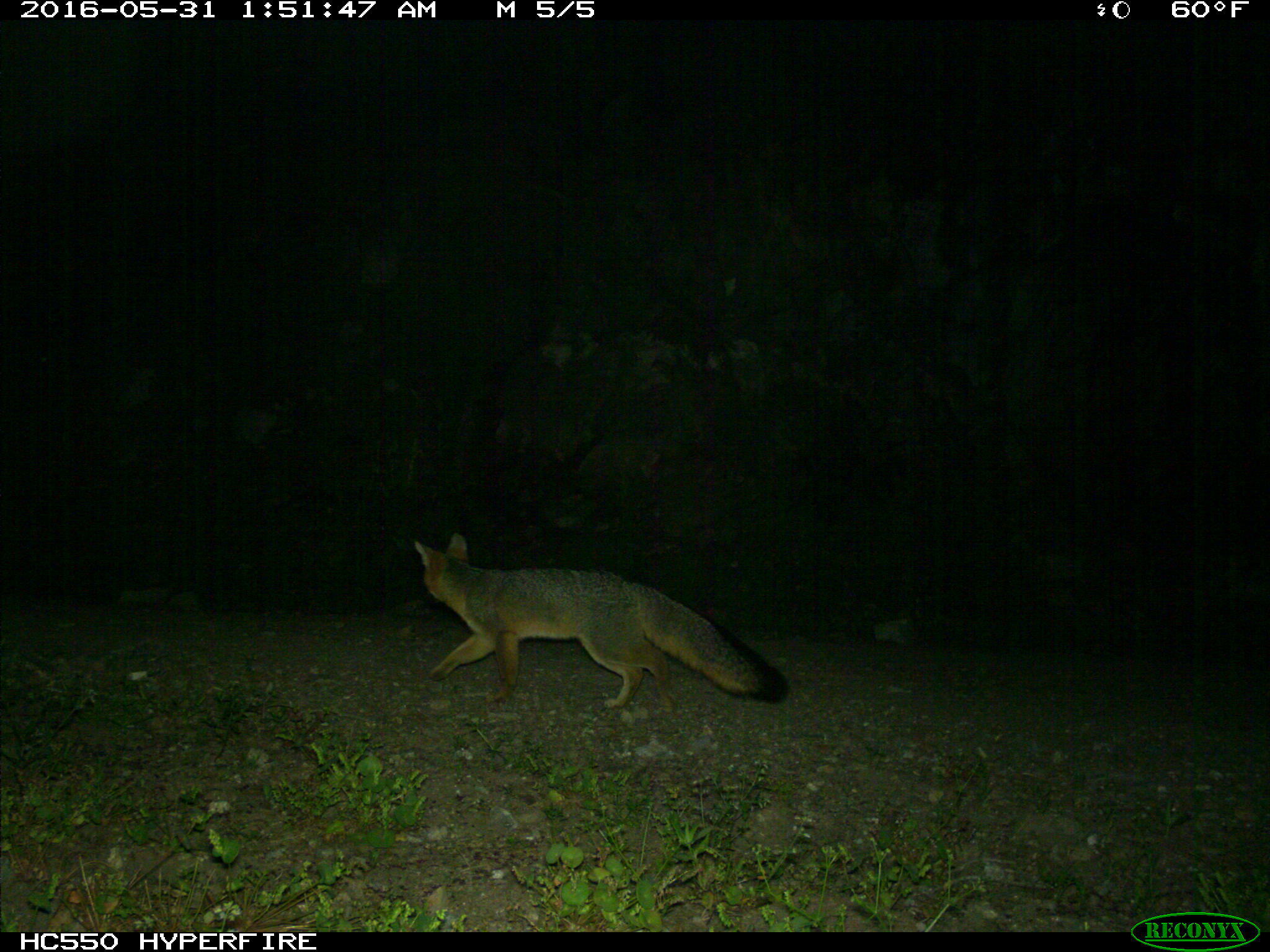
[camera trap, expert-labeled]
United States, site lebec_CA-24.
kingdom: Animalia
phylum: Chordata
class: Mammalia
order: Carnivora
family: Canidae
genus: Urocyon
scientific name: Urocyon cinereoargenteus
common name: gray fox